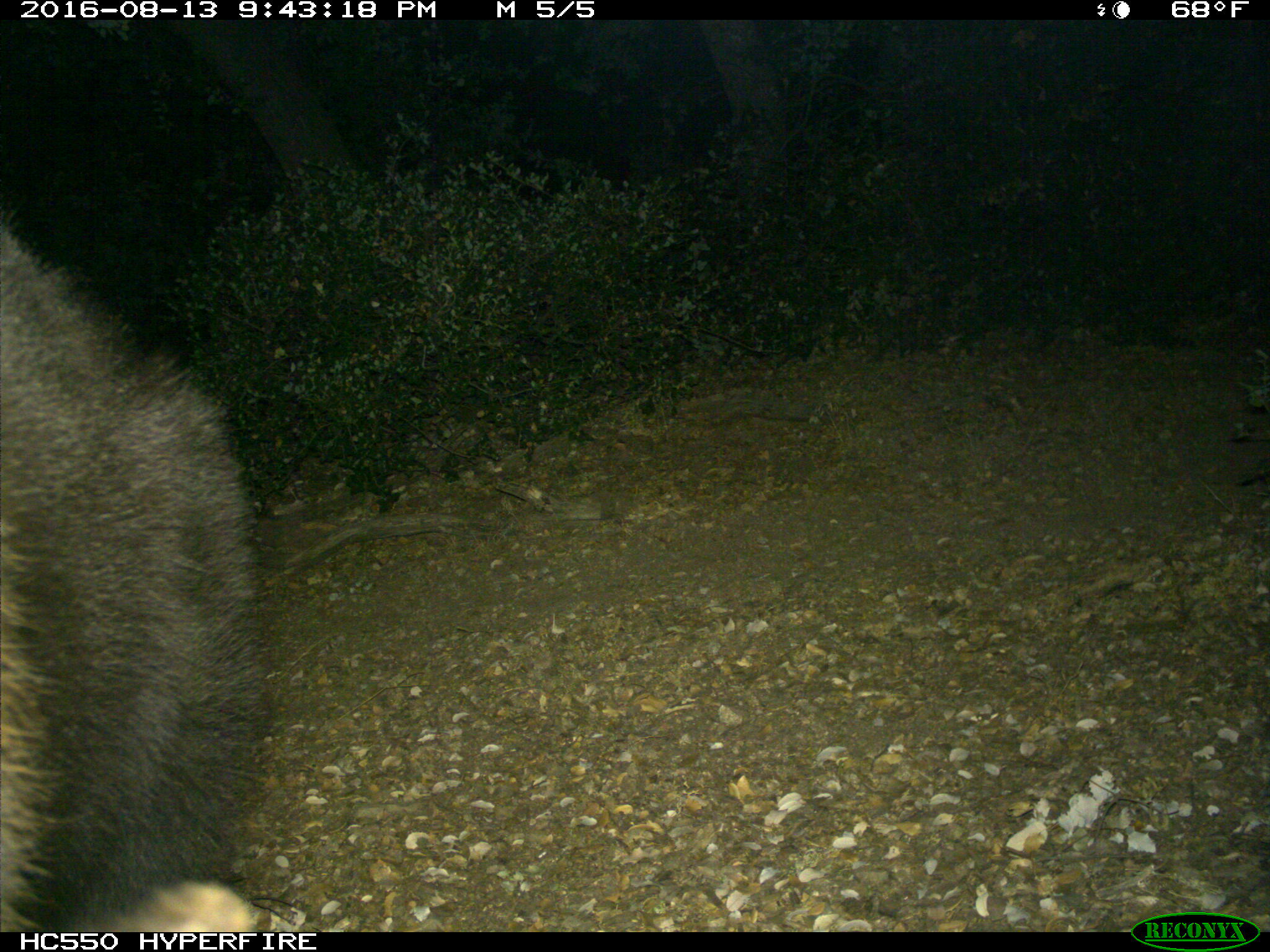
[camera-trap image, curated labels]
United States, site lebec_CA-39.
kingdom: Animalia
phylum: Chordata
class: Mammalia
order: Carnivora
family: Ursidae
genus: Ursus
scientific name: Ursus americanus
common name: american black bear